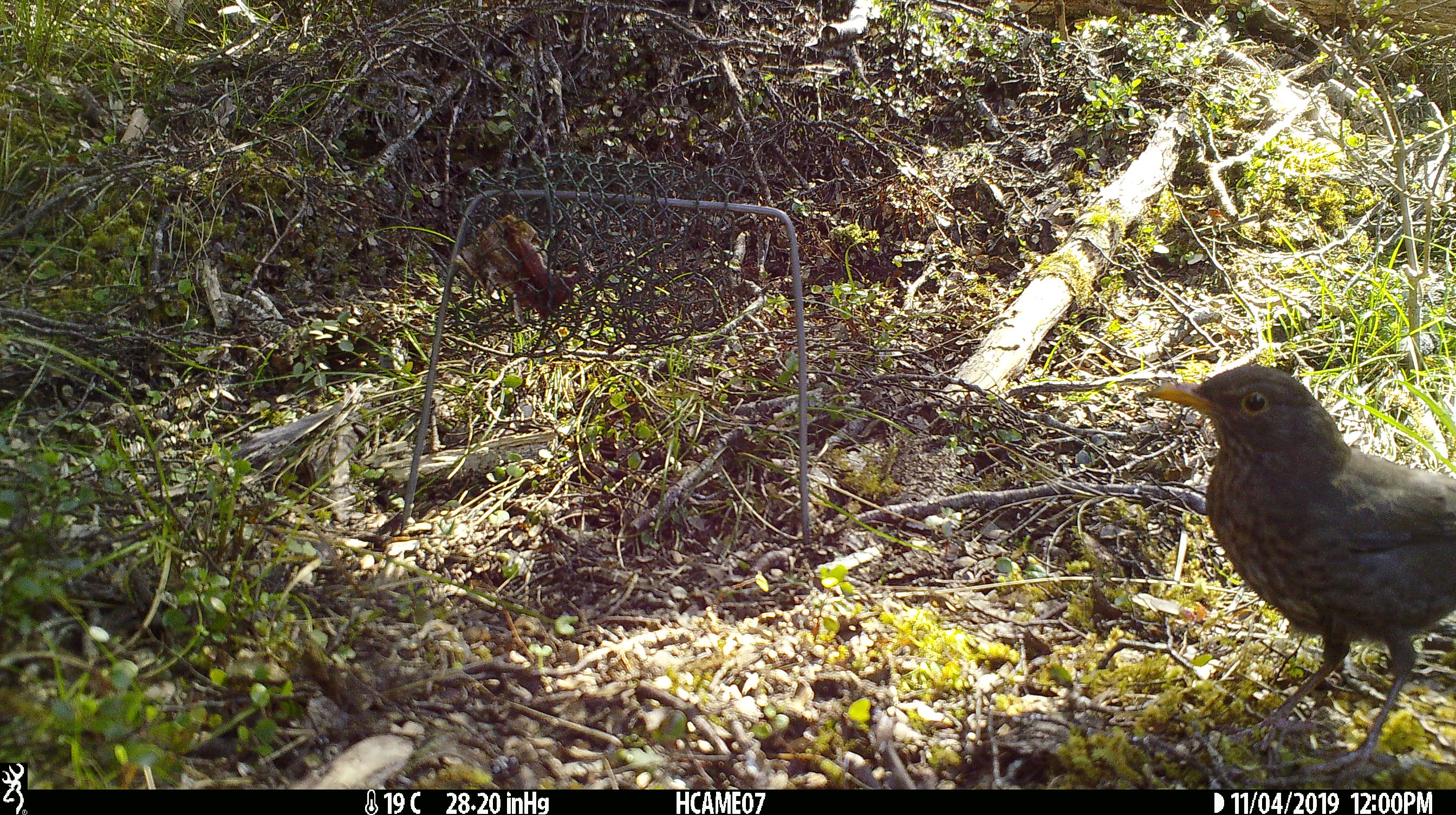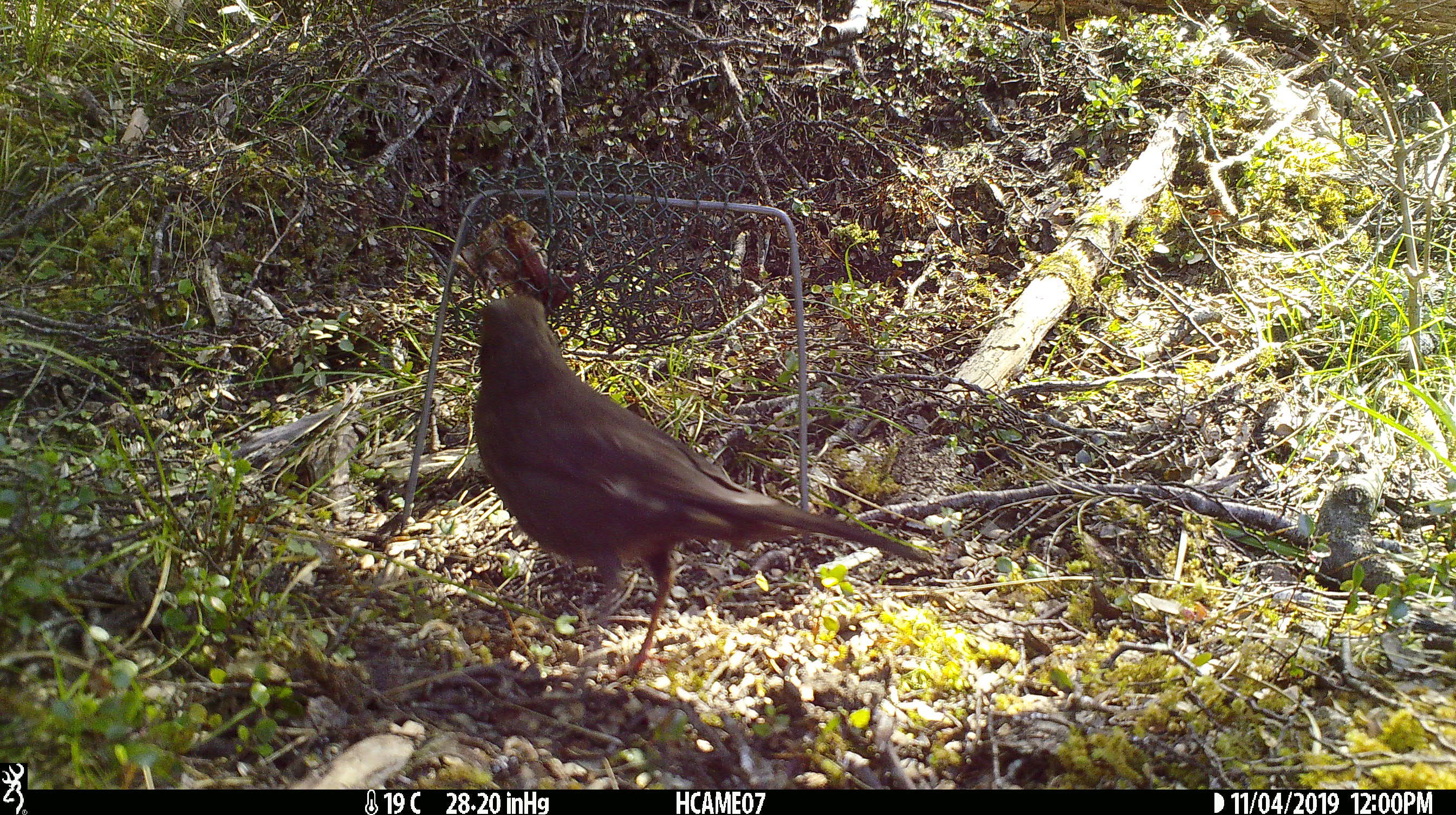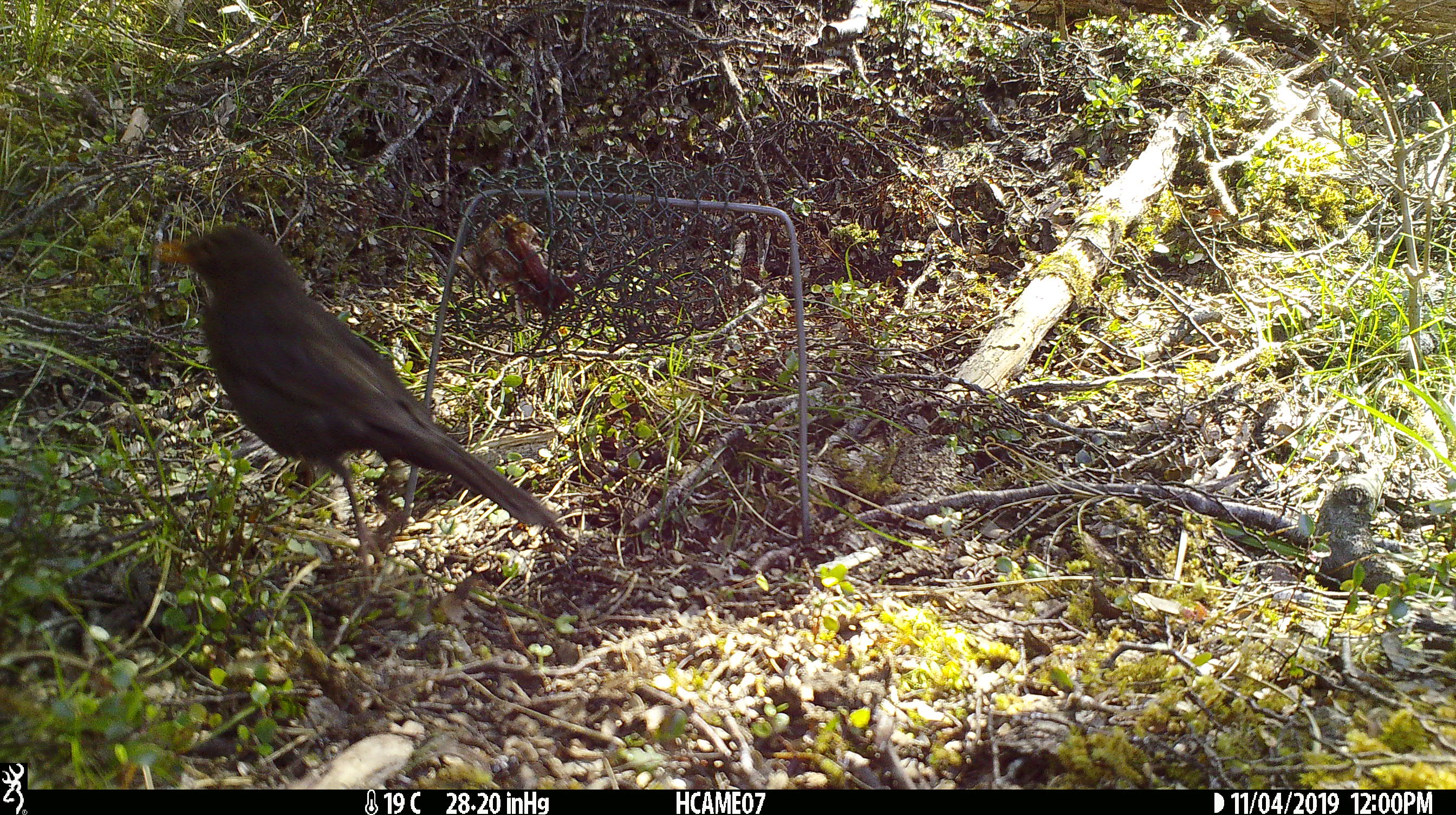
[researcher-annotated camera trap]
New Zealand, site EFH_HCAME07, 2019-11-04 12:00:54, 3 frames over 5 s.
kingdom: Animalia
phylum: Chordata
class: Aves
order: Passeriformes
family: Turdidae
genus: Turdus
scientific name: Turdus merula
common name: eurasian blackbird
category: blackbird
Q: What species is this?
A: Blackbird (eurasian blackbird) (Turdus merula).